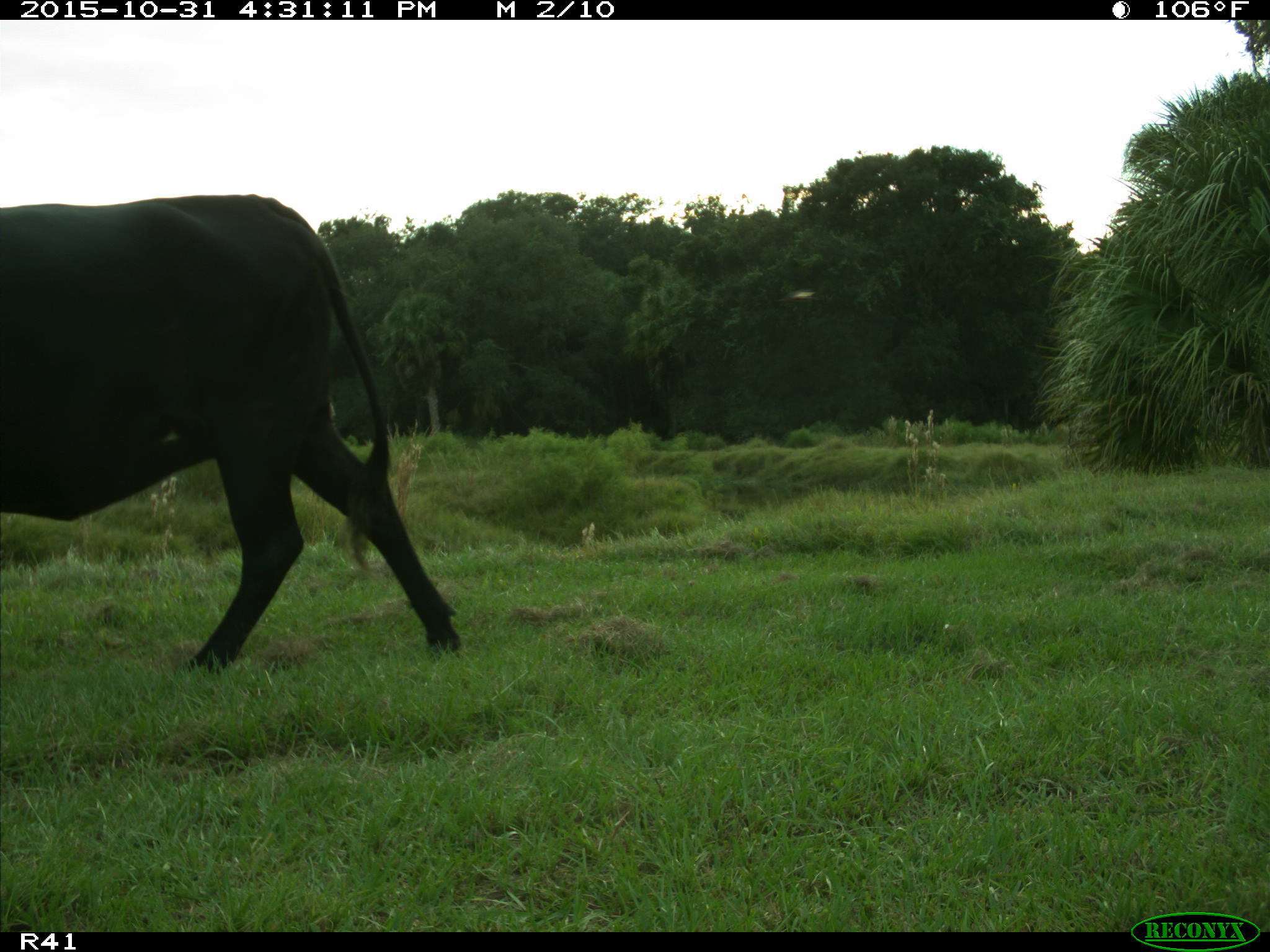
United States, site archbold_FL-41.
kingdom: Animalia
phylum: Chordata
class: Mammalia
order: Artiodactyla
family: Bovidae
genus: Bos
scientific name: Bos taurus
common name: domestic cow